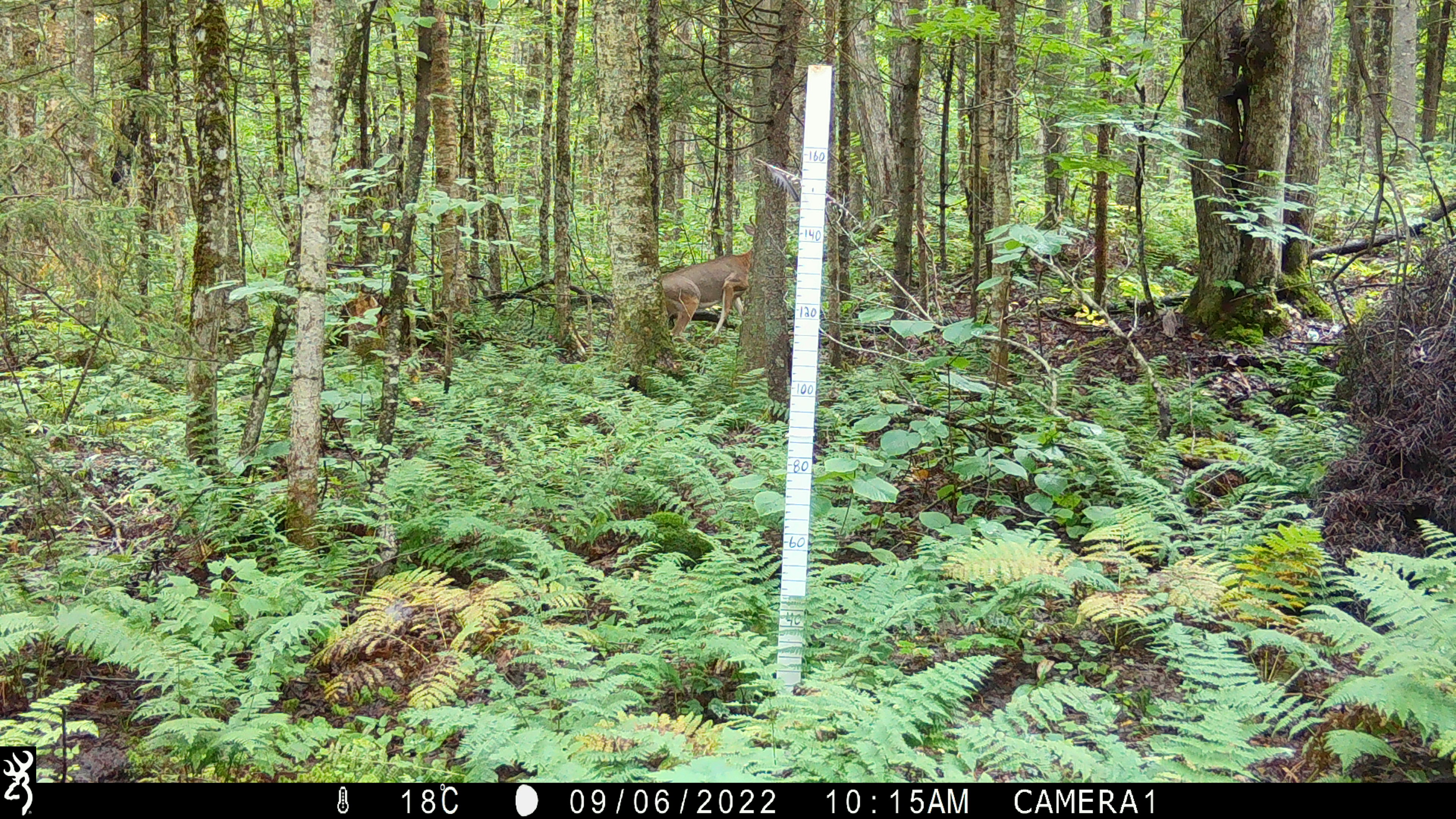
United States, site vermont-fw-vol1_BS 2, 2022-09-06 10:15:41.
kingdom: Animalia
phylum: Chordata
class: Mammalia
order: Artiodactyla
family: Cervidae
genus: Odocoileus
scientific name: Odocoileus virginianus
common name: white-tailed deer